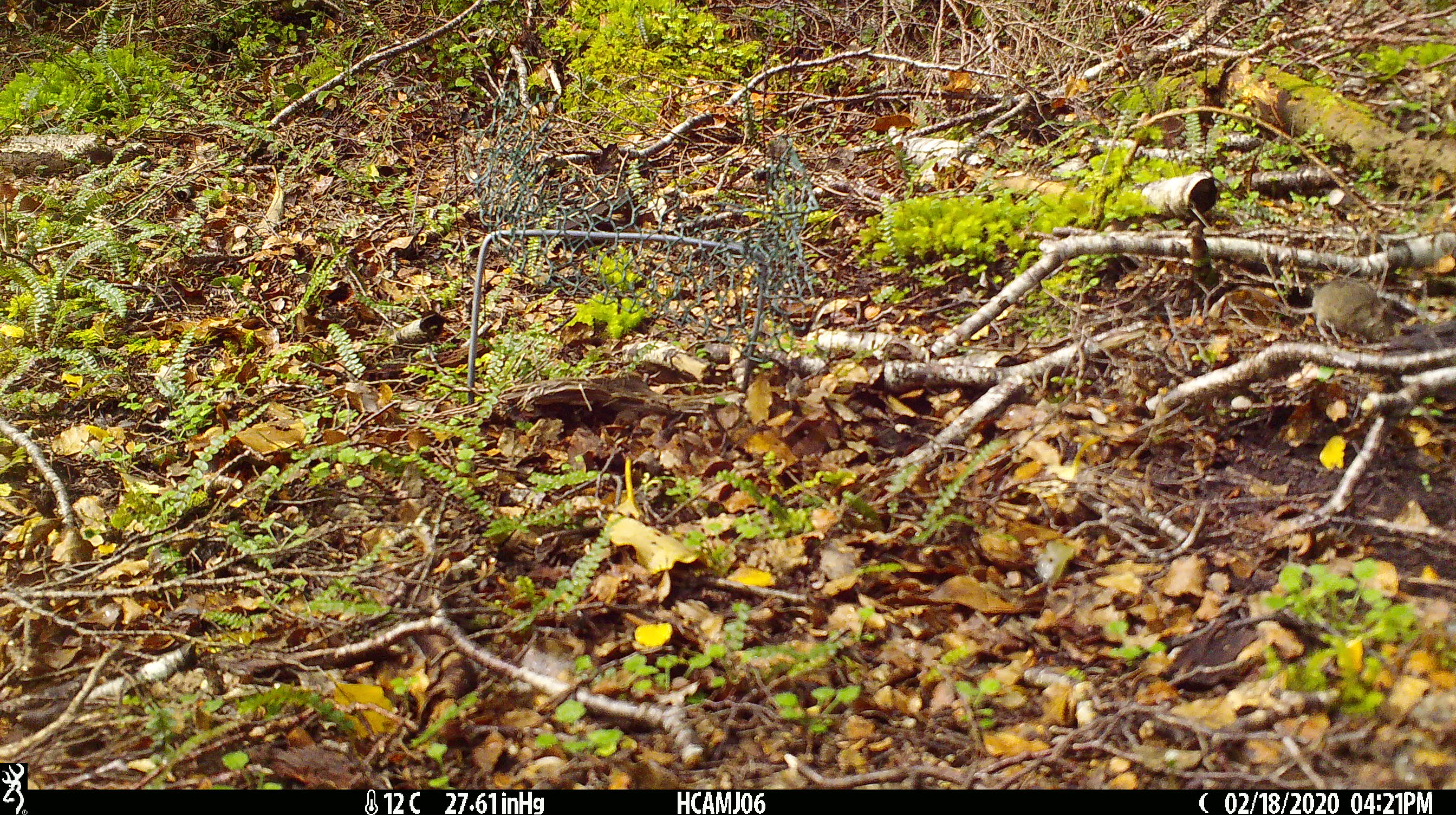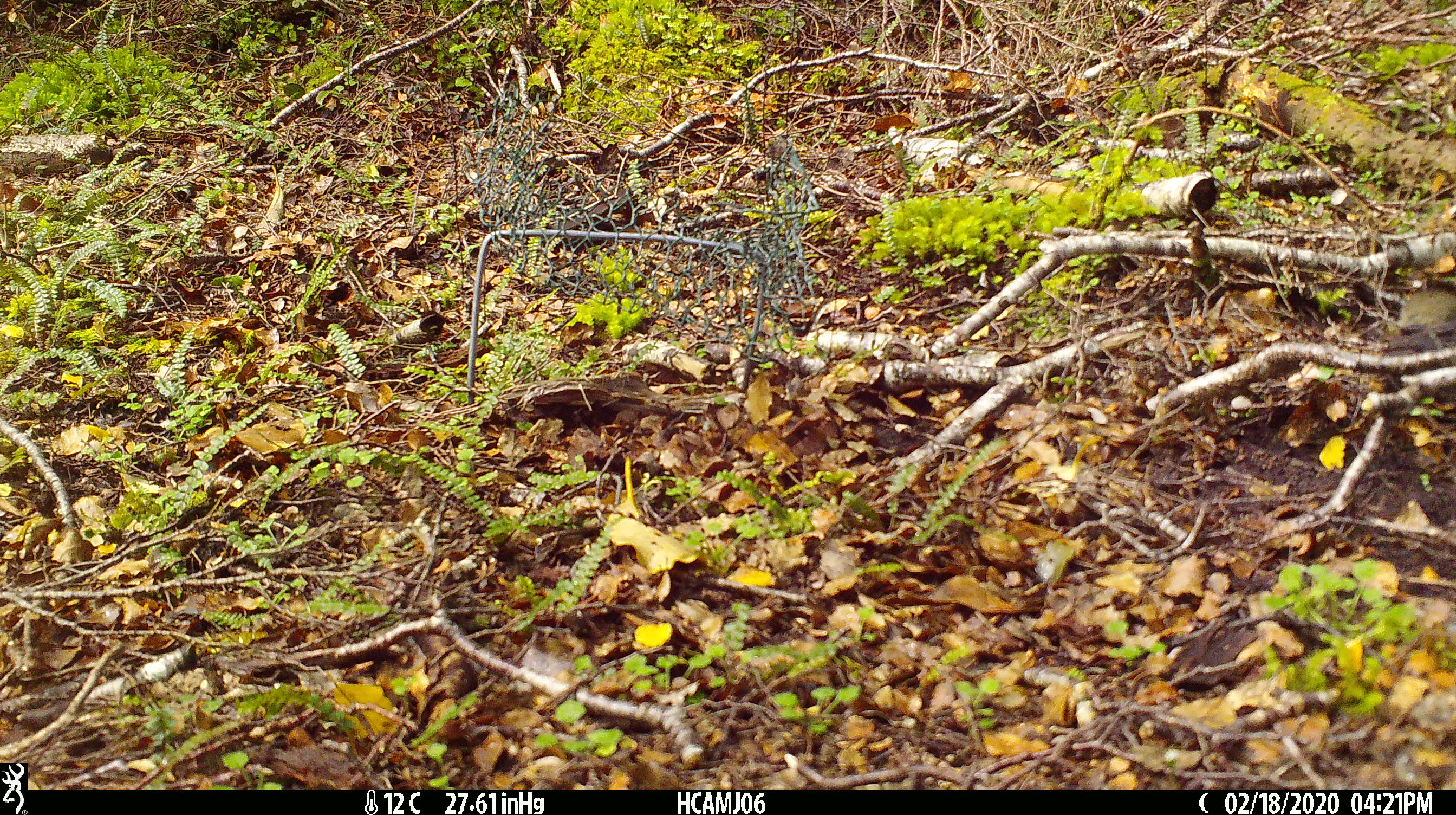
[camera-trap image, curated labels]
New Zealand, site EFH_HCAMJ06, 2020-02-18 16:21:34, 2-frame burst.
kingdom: Animalia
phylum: Chordata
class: Mammalia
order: Rodentia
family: Muridae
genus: Mus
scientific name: Mus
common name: mouse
Mouse (Mus).